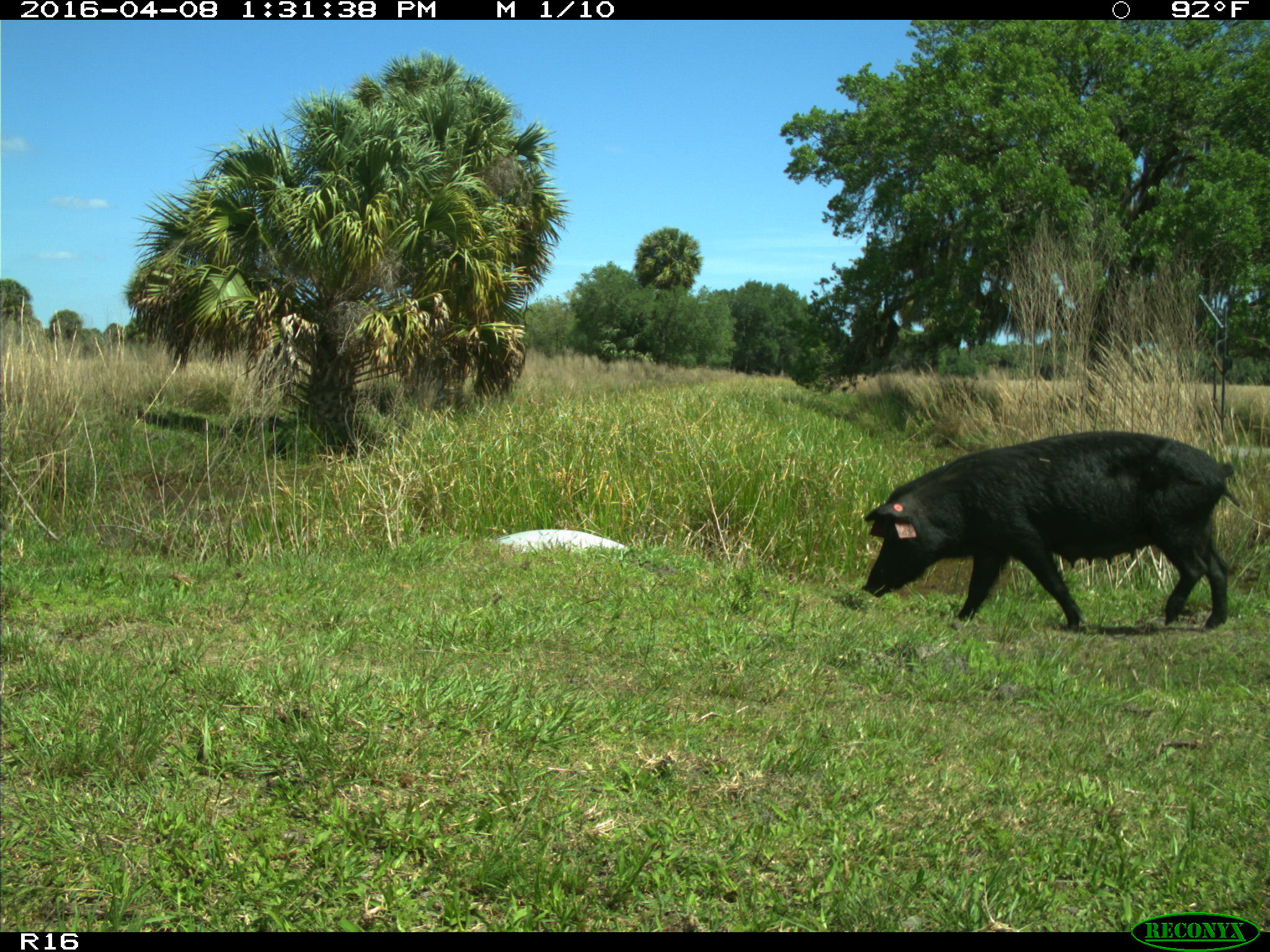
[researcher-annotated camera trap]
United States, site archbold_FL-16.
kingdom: Animalia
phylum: Chordata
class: Mammalia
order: Artiodactyla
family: Suidae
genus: Sus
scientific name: Sus scrofa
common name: wild boar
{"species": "Sus scrofa (wild boar)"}